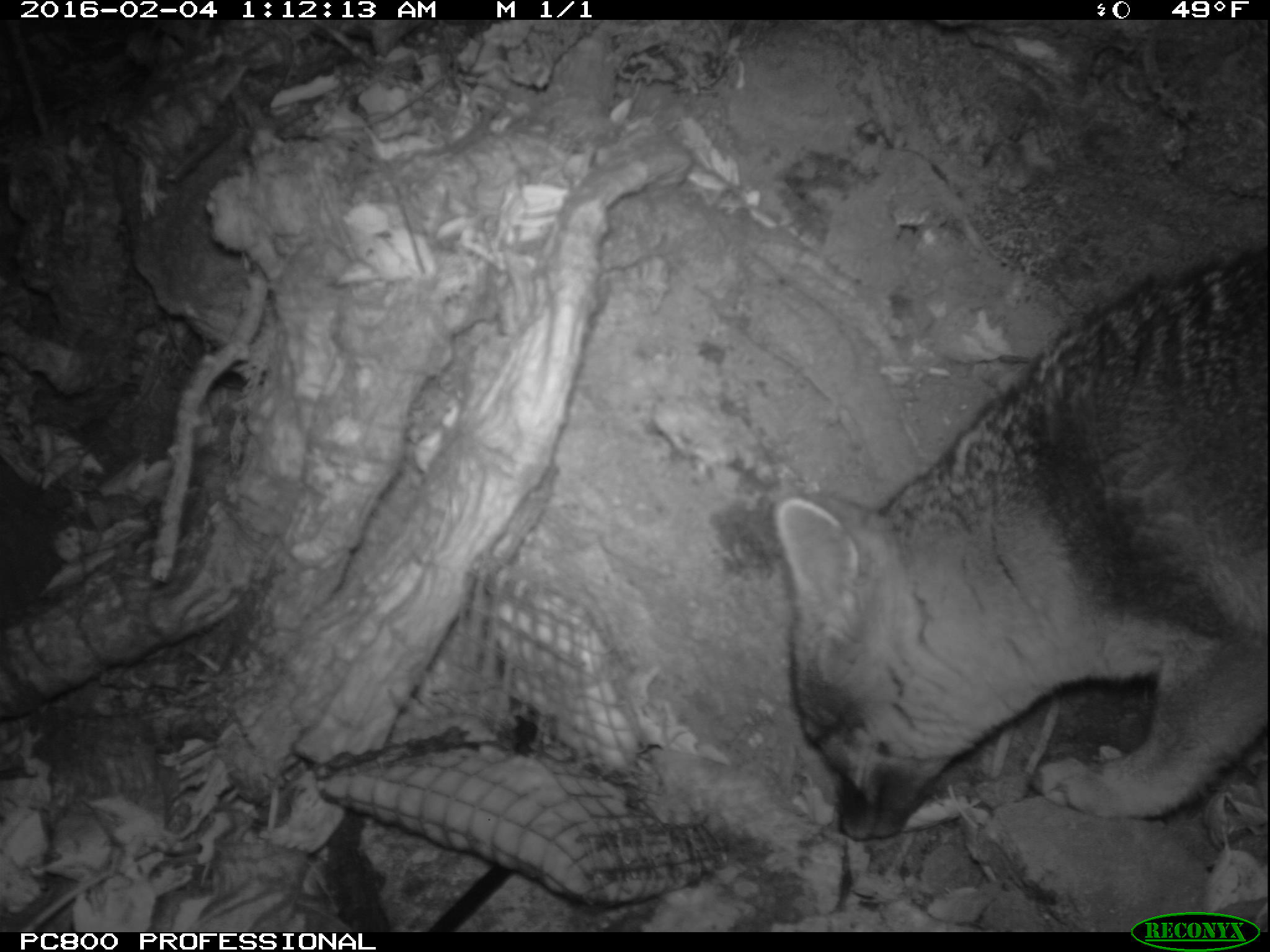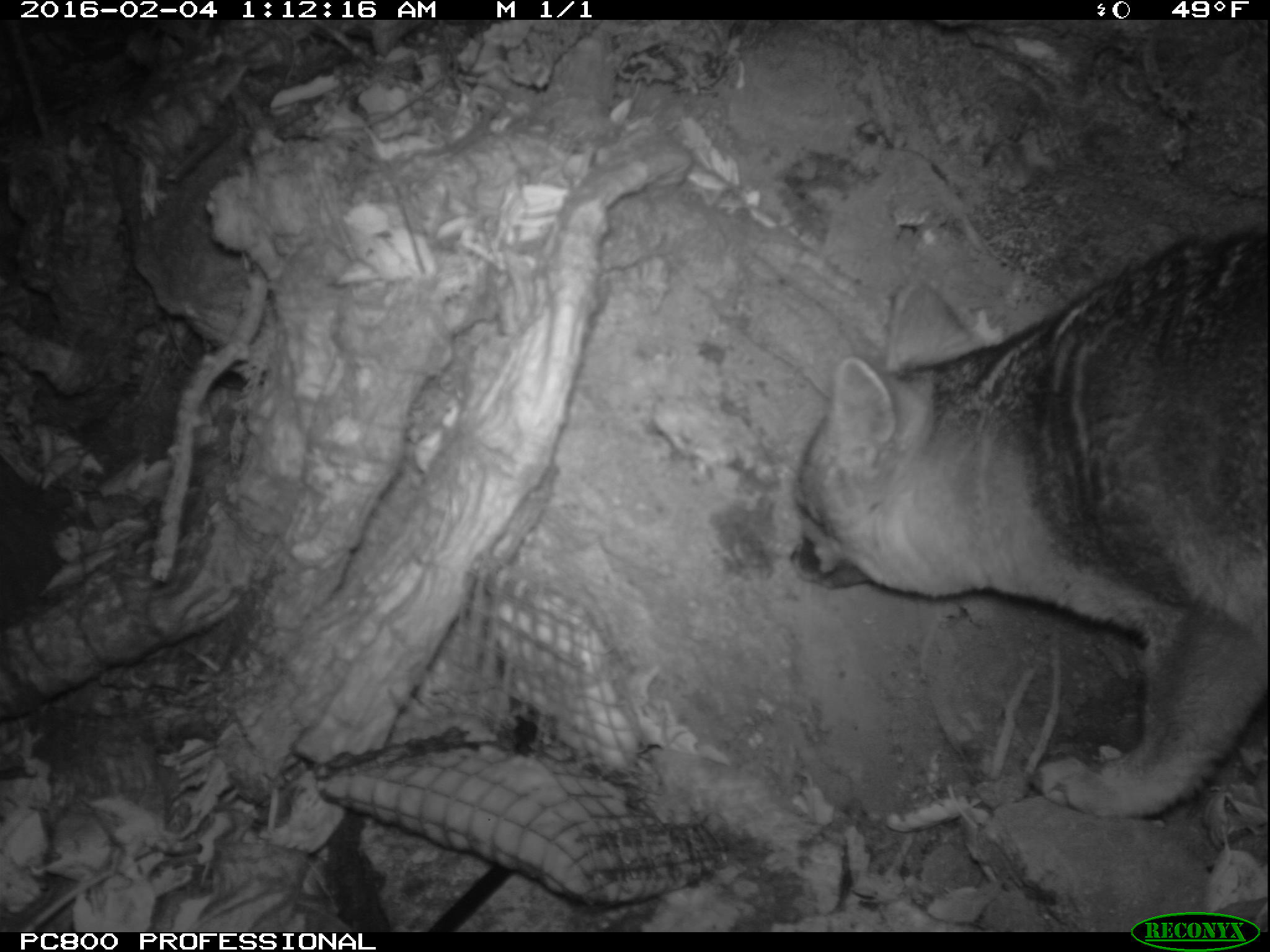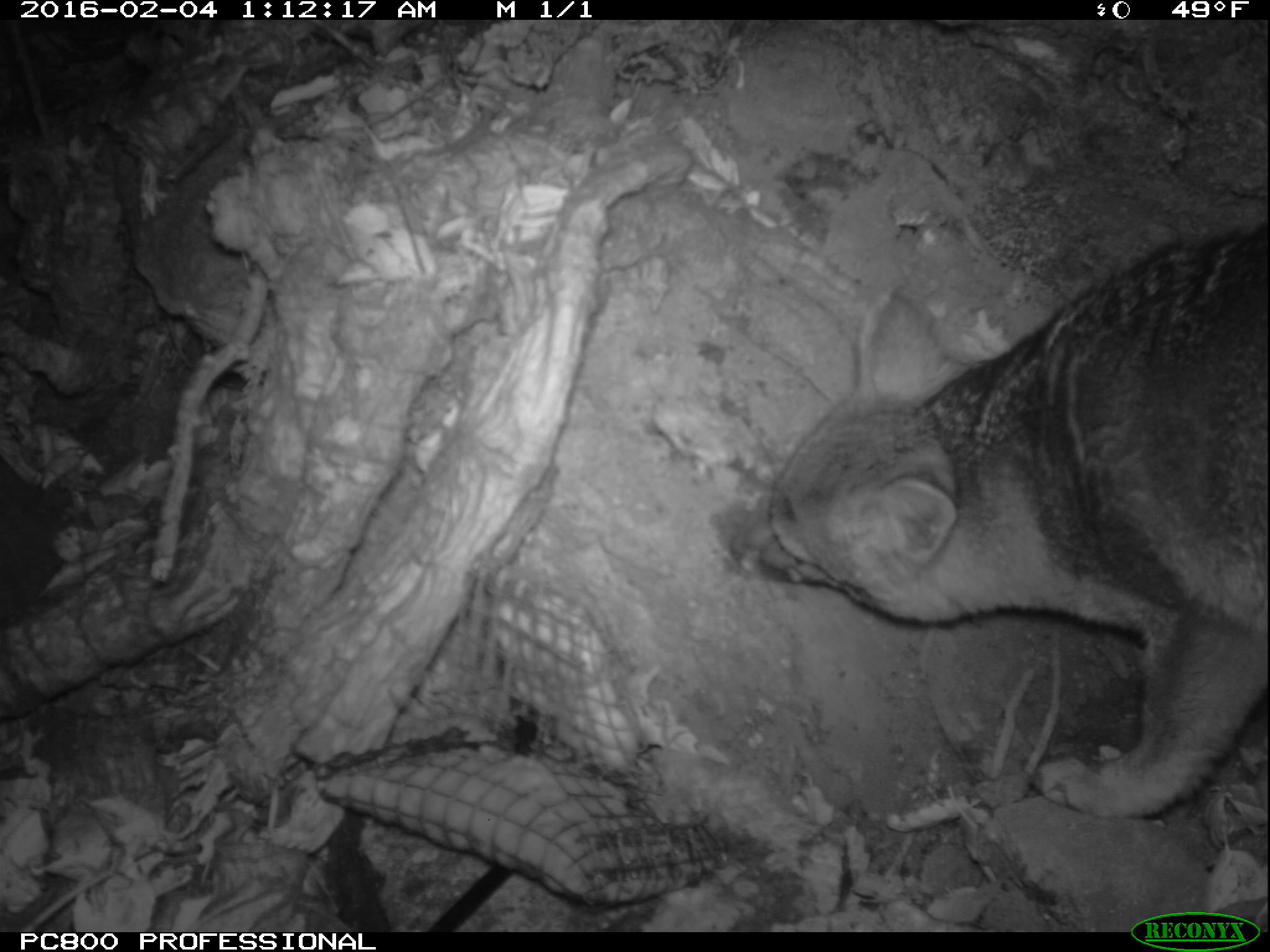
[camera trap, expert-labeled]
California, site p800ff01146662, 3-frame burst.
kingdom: Animalia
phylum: Chordata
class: Mammalia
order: Carnivora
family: Canidae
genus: Urocyon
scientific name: Urocyon littoralis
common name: island fox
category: fox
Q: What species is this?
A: Fox (island fox) (Urocyon littoralis).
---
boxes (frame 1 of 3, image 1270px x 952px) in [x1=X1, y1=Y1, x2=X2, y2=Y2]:
fox: [x1=770, y1=251, x2=1269, y2=842]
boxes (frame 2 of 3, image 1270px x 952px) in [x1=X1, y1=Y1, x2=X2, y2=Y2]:
fox: [x1=789, y1=232, x2=1269, y2=816]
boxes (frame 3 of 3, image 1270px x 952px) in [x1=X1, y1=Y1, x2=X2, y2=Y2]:
fox: [x1=730, y1=218, x2=1269, y2=821]